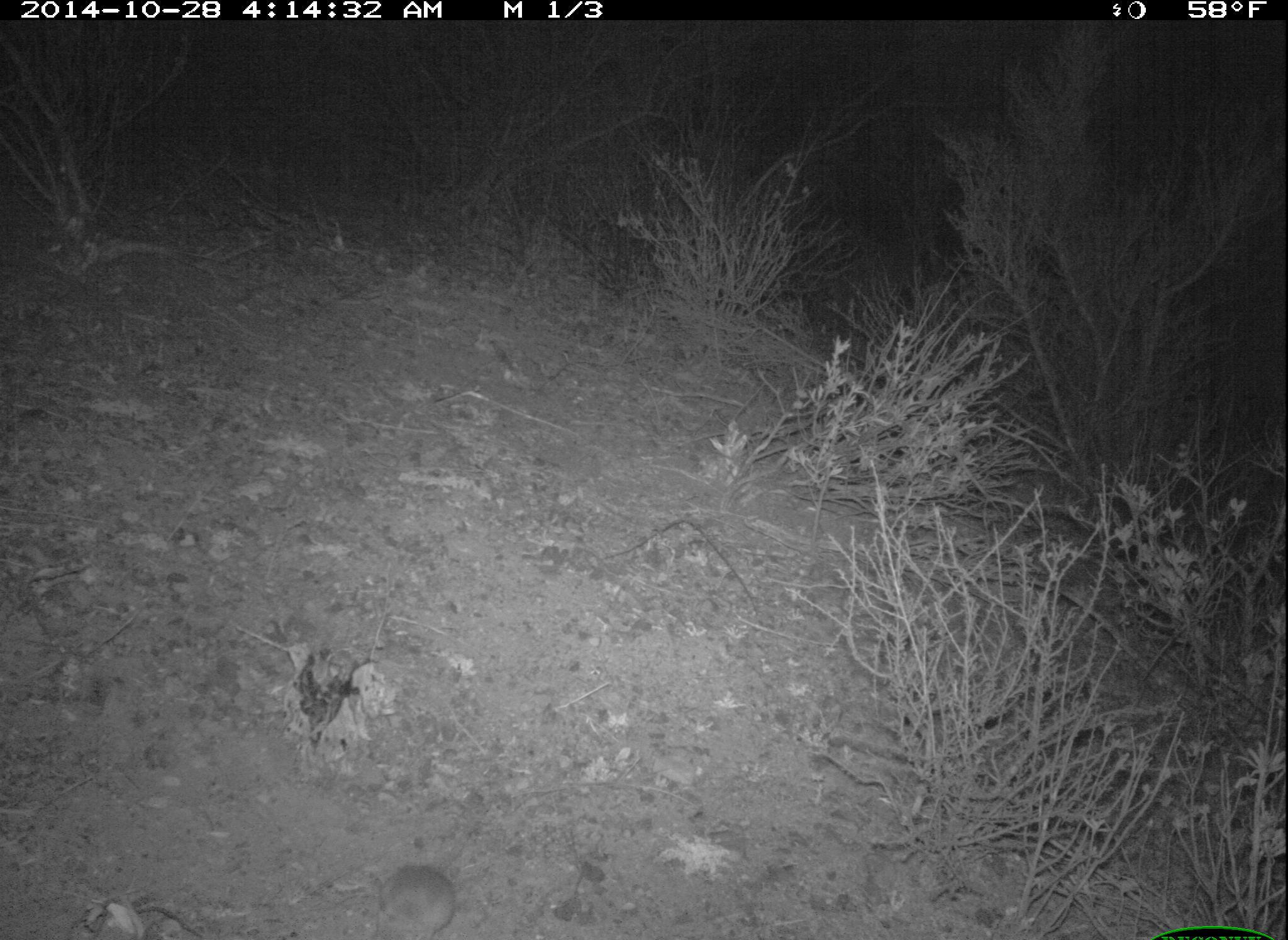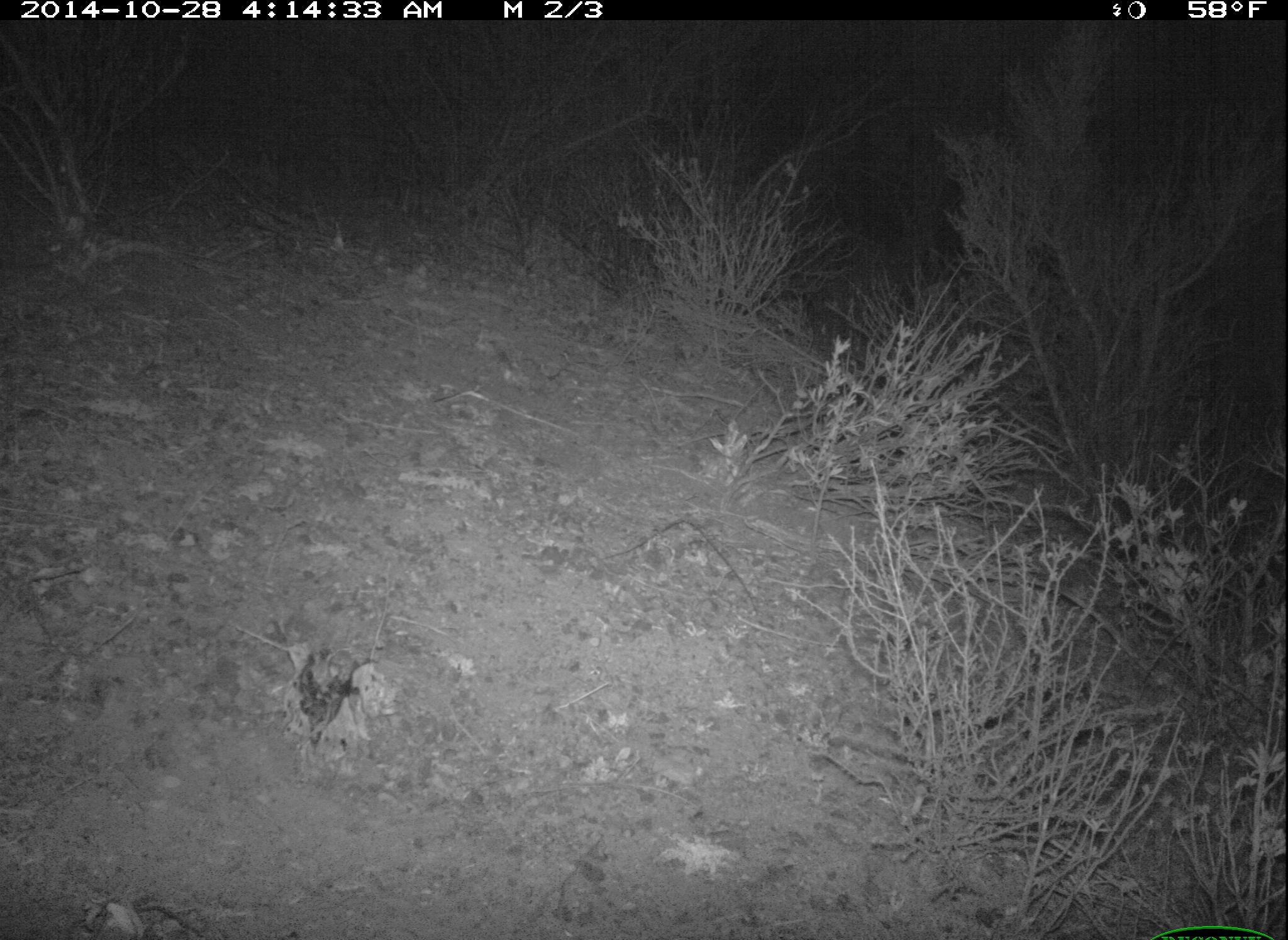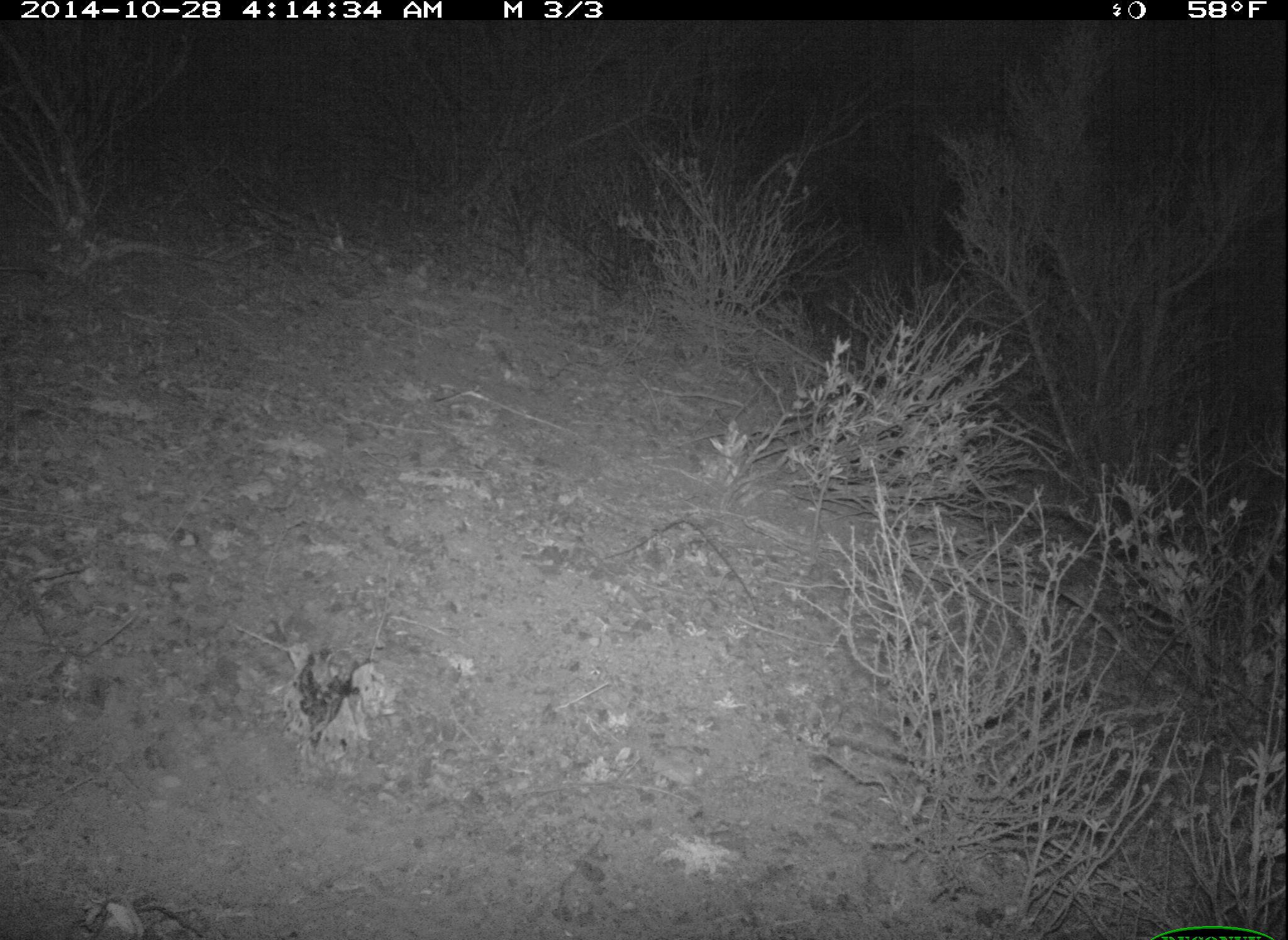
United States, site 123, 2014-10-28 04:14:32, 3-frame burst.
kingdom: Animalia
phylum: Chordata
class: Mammalia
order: Rodentia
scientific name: Rodentia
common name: rodent